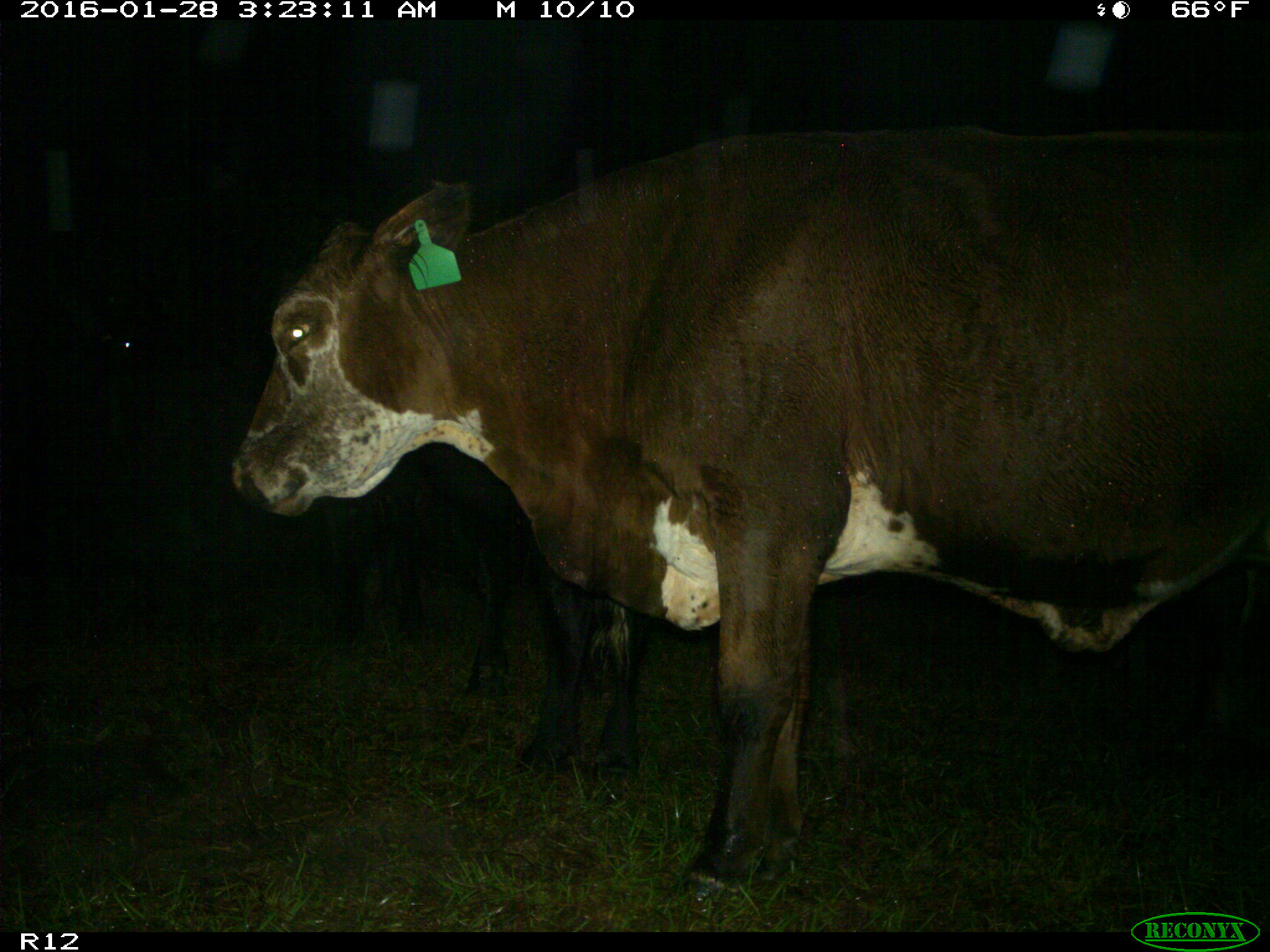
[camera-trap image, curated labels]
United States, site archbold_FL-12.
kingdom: Animalia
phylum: Chordata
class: Mammalia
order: Artiodactyla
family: Bovidae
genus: Bos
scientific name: Bos taurus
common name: domestic cow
Bos taurus (domestic cow).